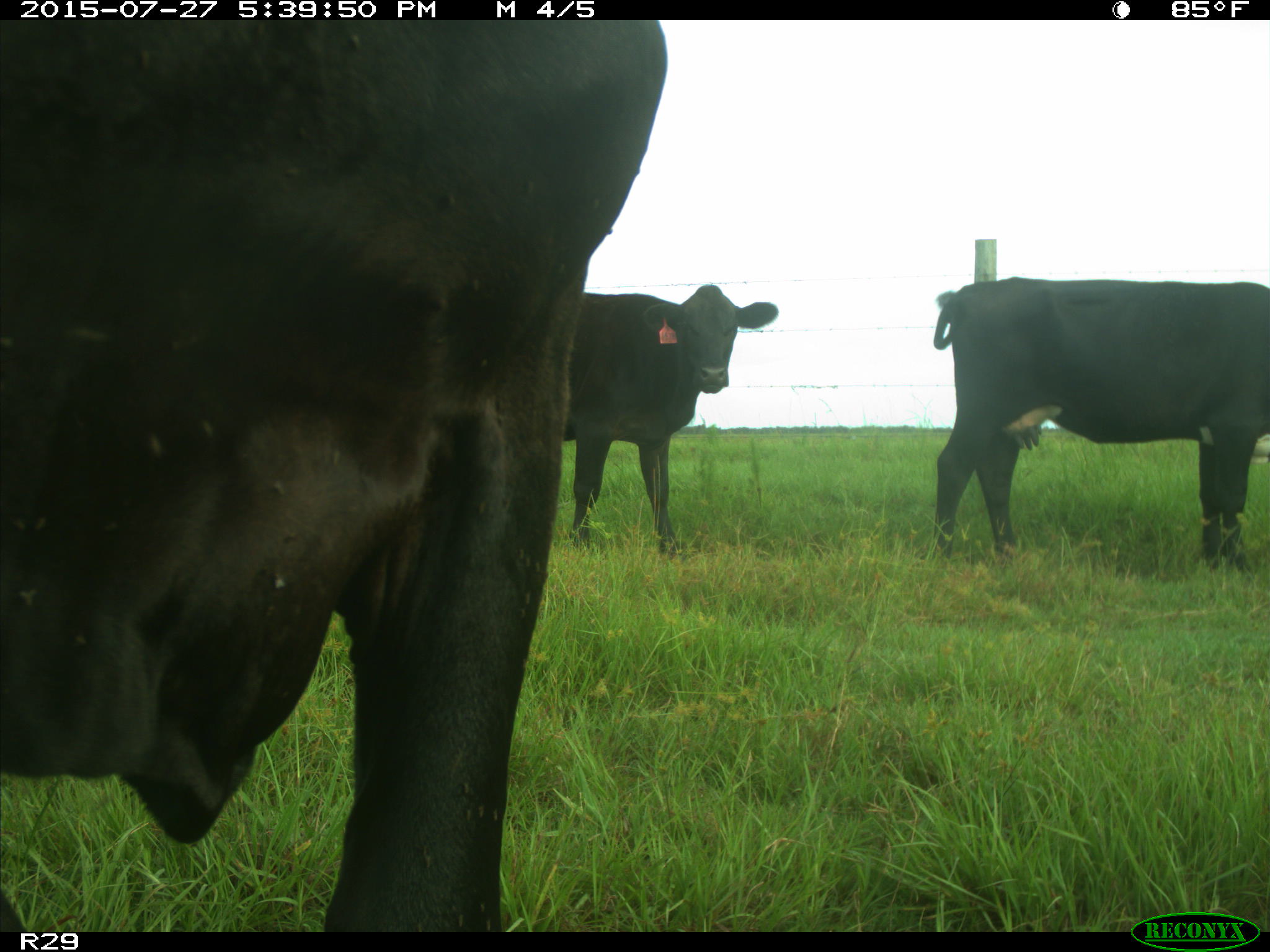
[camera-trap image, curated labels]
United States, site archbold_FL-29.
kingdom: Animalia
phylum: Chordata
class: Mammalia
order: Artiodactyla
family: Bovidae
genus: Bos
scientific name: Bos taurus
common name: domestic cow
Bos taurus (domestic cow).